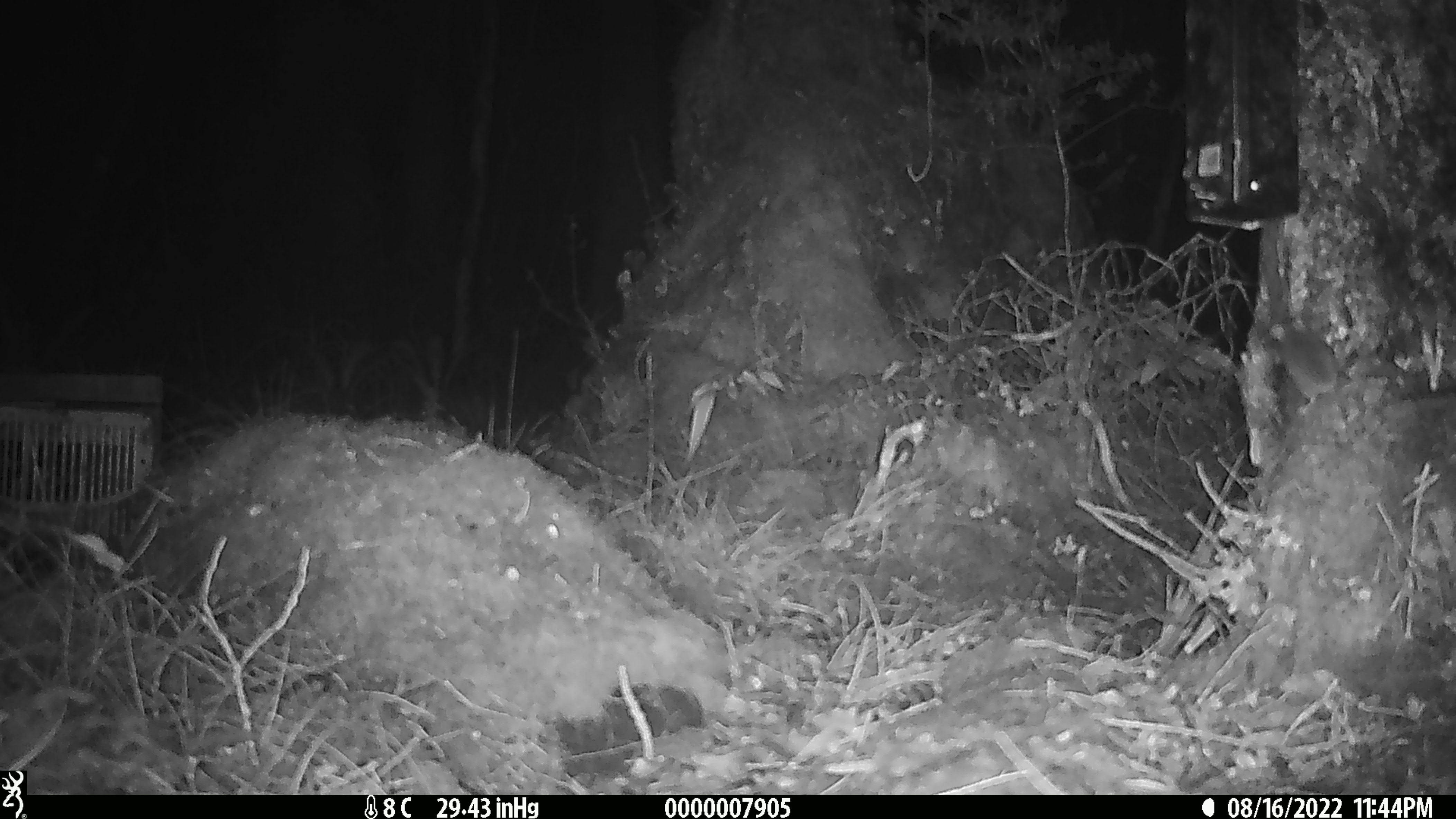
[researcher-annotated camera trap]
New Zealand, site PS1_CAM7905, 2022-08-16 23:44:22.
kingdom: Animalia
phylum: Chordata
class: Mammalia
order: Rodentia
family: Muridae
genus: Mus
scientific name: Mus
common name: mouse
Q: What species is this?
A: Mouse (Mus).